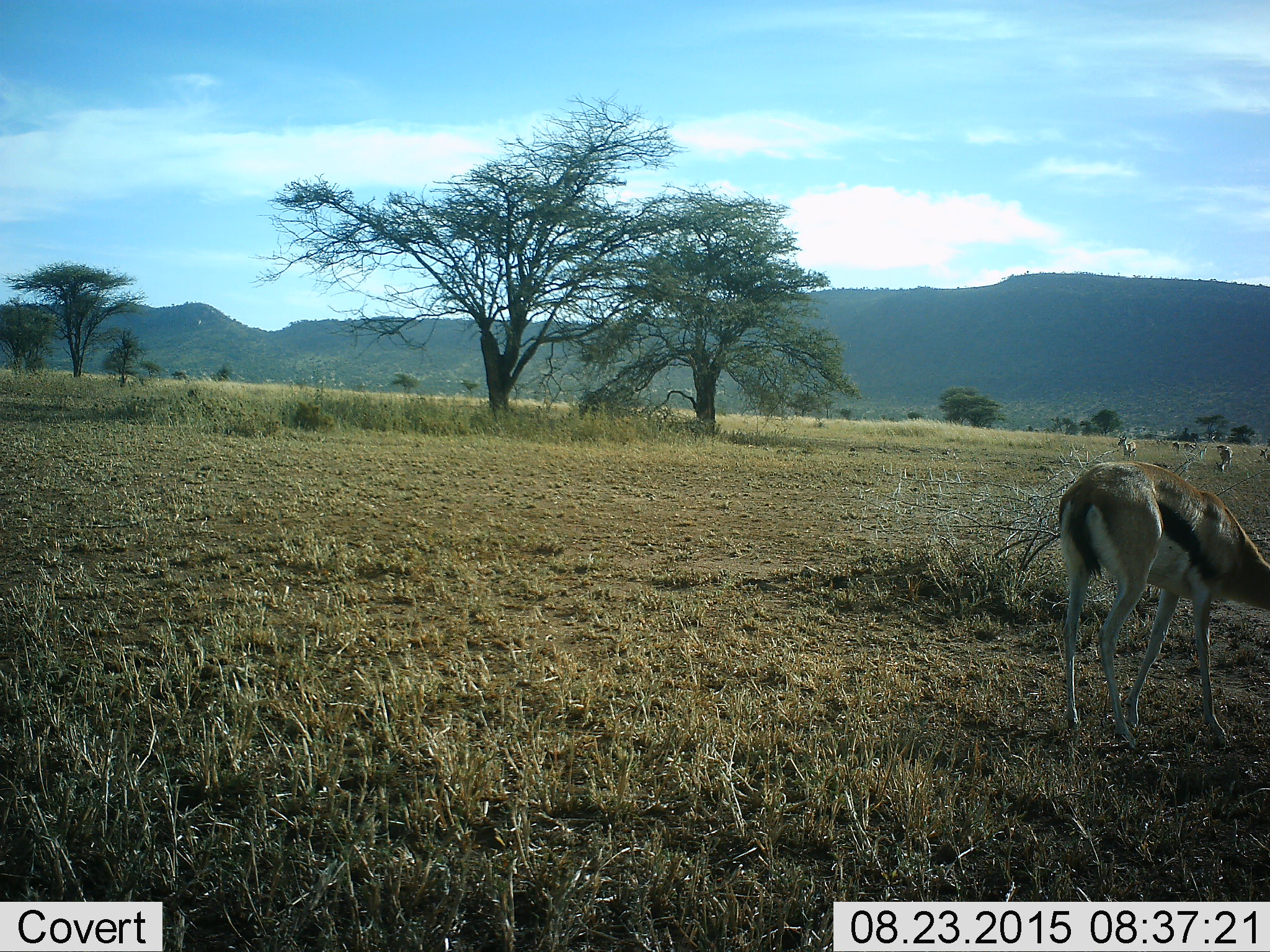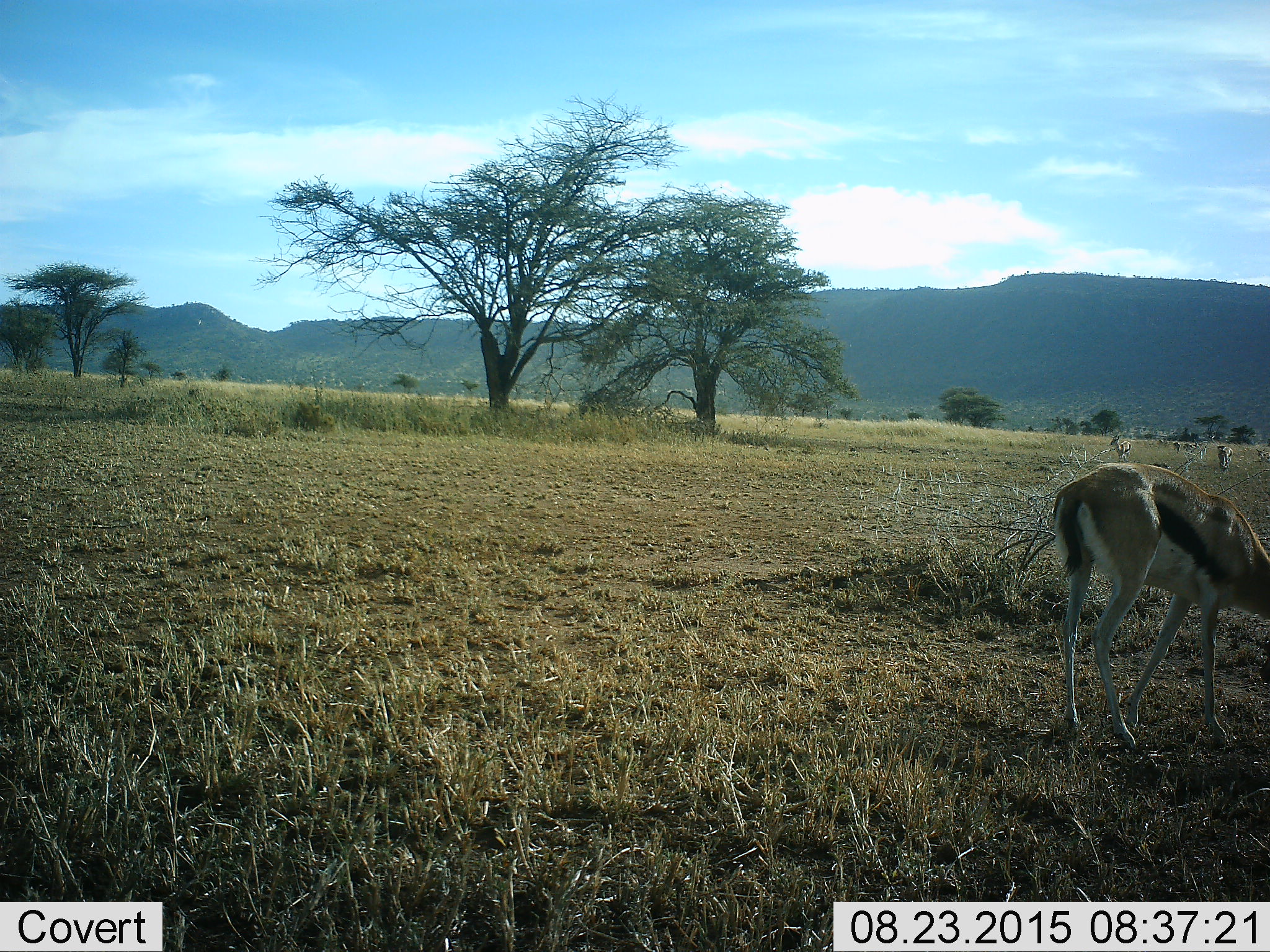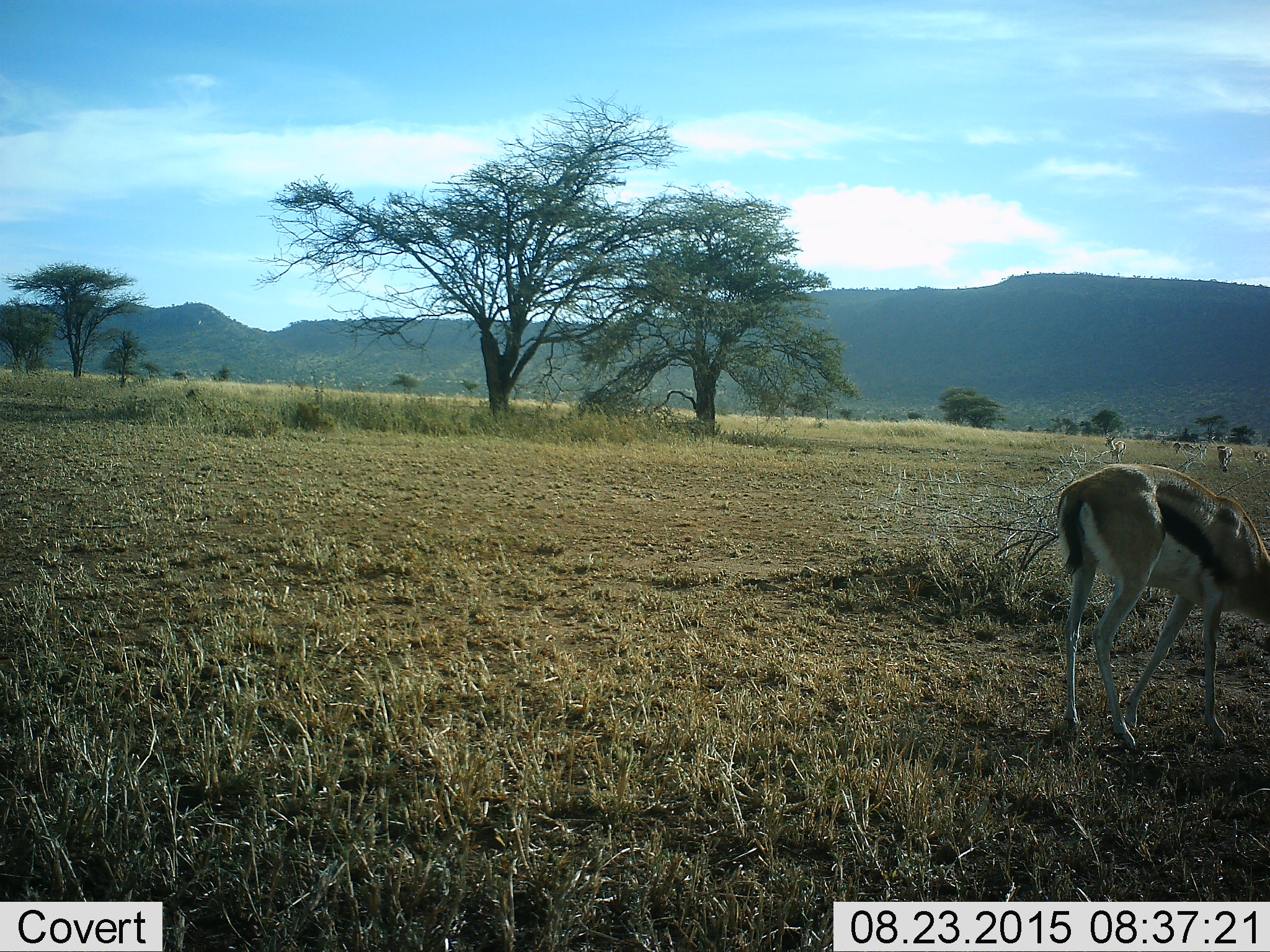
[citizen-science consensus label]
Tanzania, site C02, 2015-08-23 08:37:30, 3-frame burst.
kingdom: Animalia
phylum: Chordata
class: Mammalia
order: Artiodactyla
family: Bovidae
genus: Eudorcas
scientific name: Eudorcas thomsonii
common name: thomson's gazelle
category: gazellethomsons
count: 5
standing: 44%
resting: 0%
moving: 39%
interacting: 0%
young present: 0%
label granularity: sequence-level